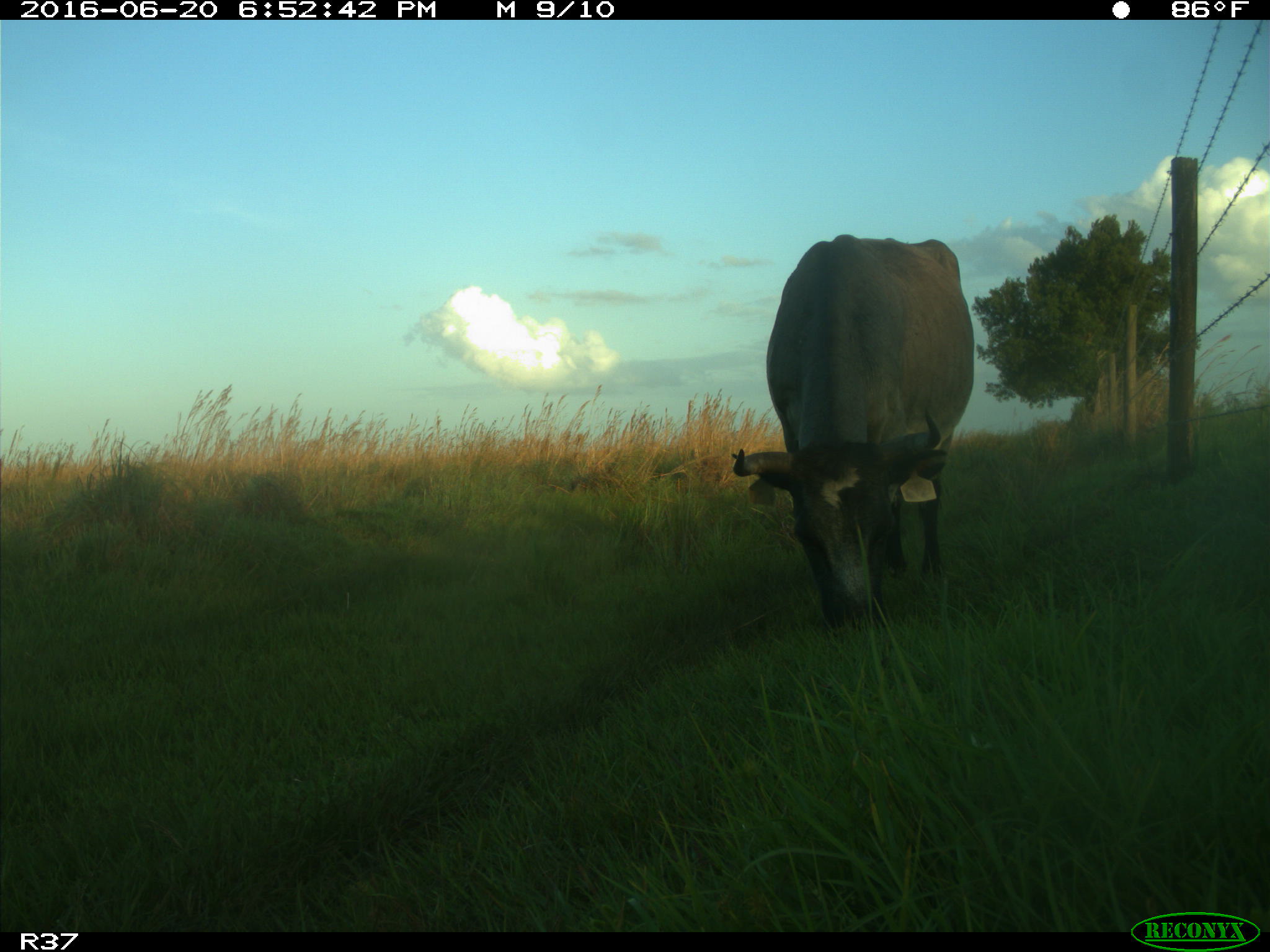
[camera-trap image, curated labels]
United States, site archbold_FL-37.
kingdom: Animalia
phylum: Chordata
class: Mammalia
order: Artiodactyla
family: Bovidae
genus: Bos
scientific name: Bos taurus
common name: domestic cow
Bos taurus (domestic cow).